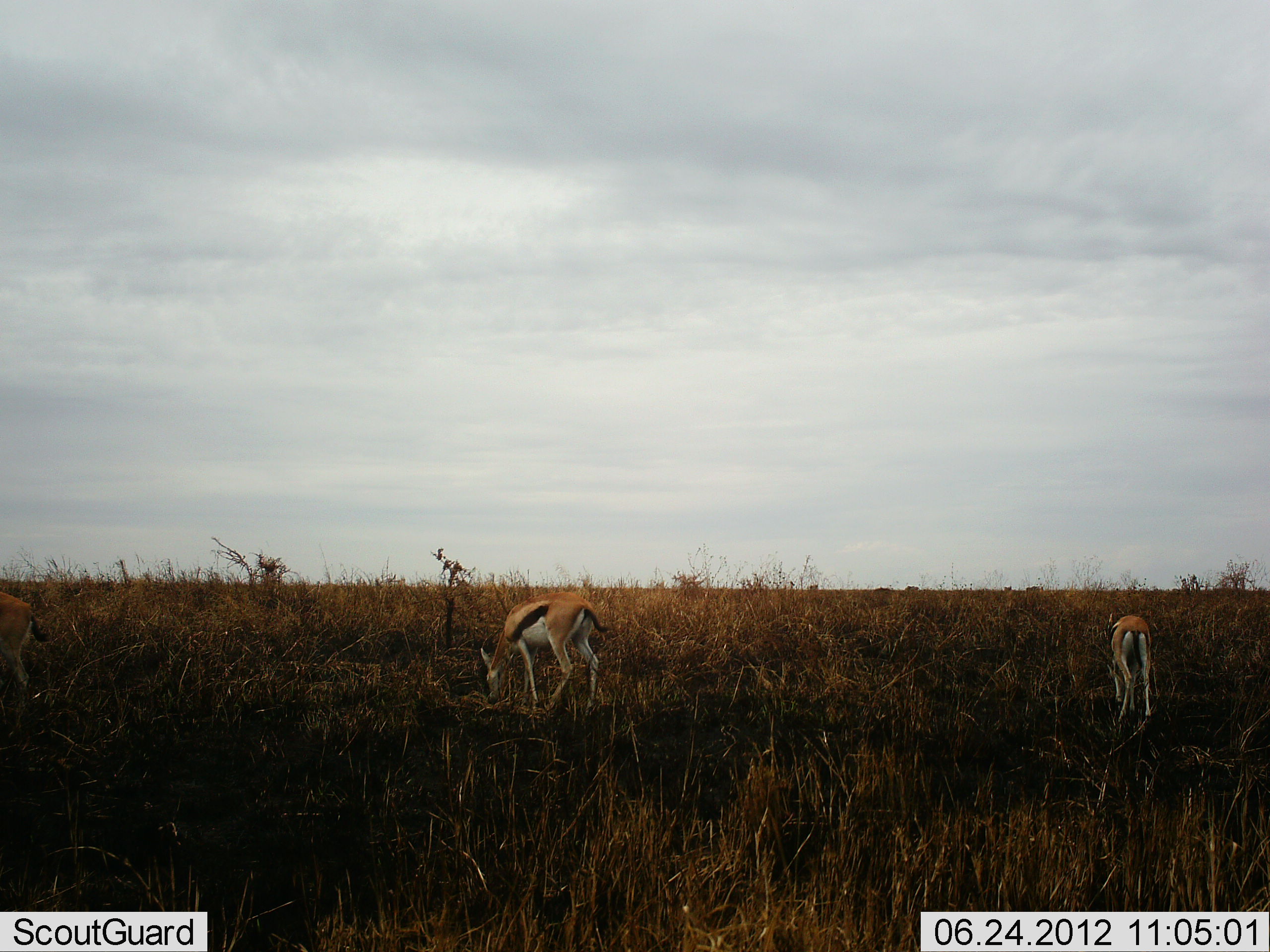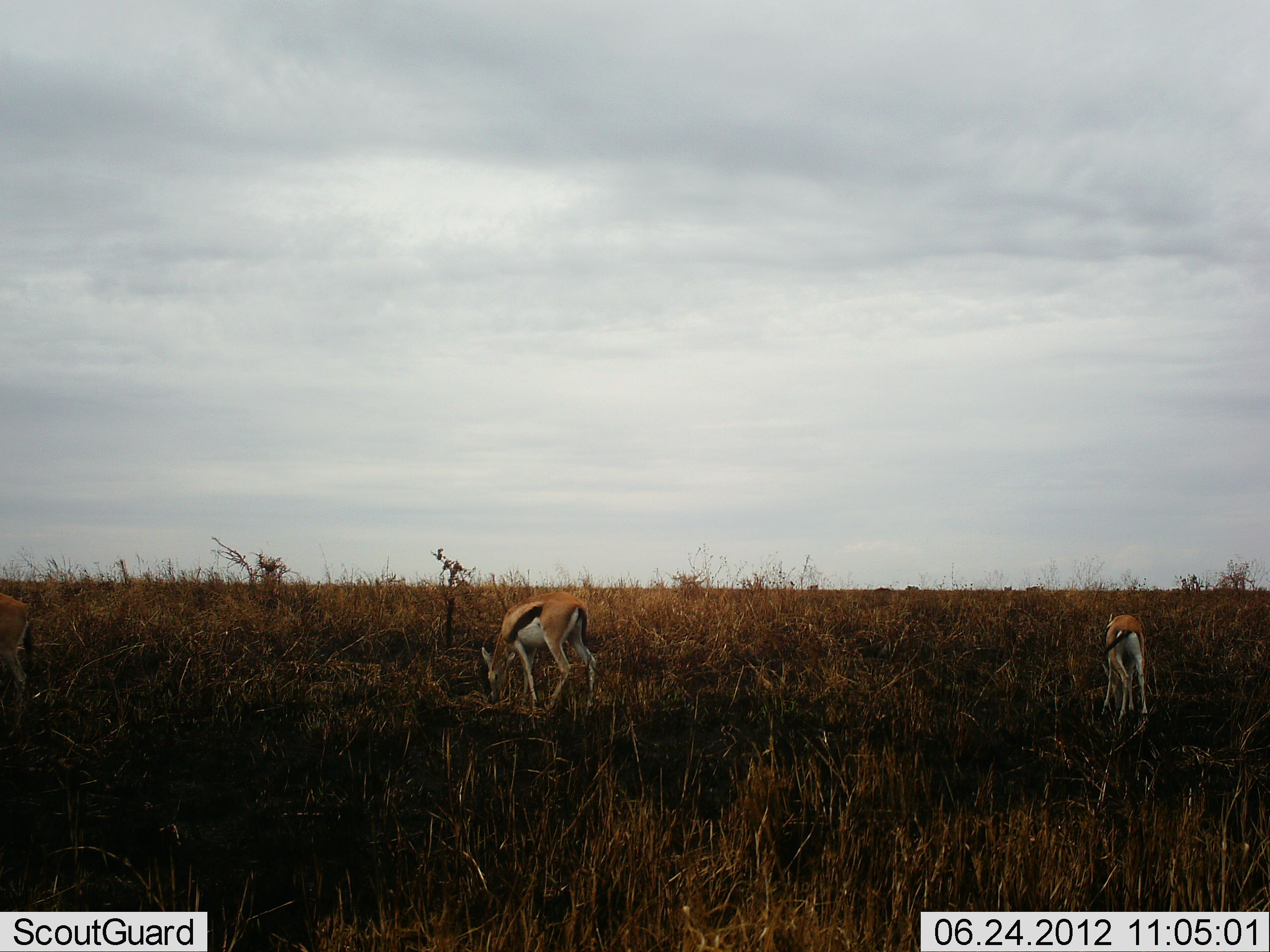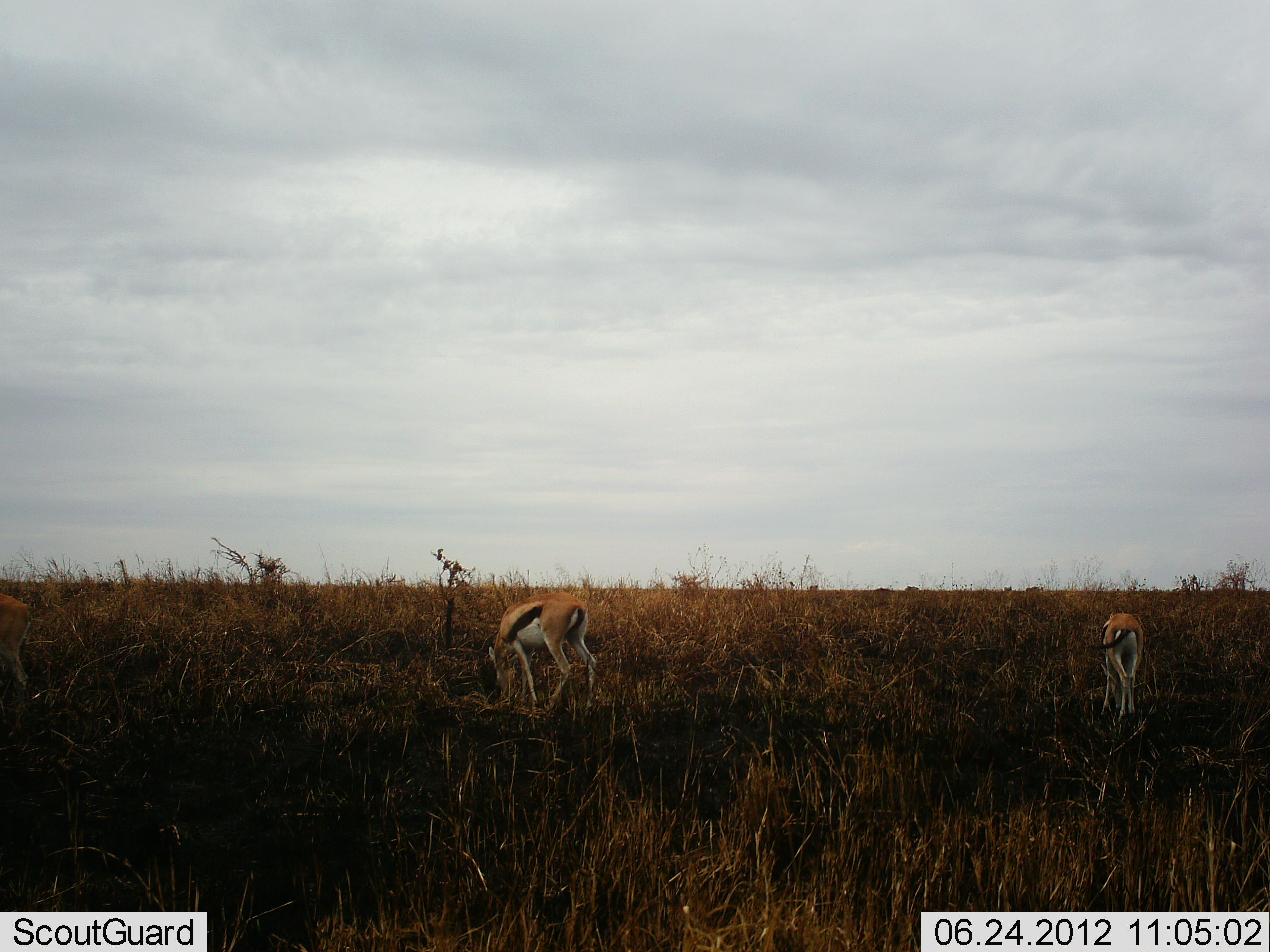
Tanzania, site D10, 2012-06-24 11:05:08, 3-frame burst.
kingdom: Animalia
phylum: Chordata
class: Mammalia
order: Artiodactyla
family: Bovidae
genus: Eudorcas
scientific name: Eudorcas thomsonii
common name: thomson's gazelle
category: gazellethomsons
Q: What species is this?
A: Gazellethomsons (thomson's gazelle) (Eudorcas thomsonii).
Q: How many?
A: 2.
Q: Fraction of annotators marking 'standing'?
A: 20%.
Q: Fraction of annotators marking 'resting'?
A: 0%.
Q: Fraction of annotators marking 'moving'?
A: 0%.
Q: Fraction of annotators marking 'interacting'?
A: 0%.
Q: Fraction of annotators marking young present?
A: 0%.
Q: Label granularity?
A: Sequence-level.